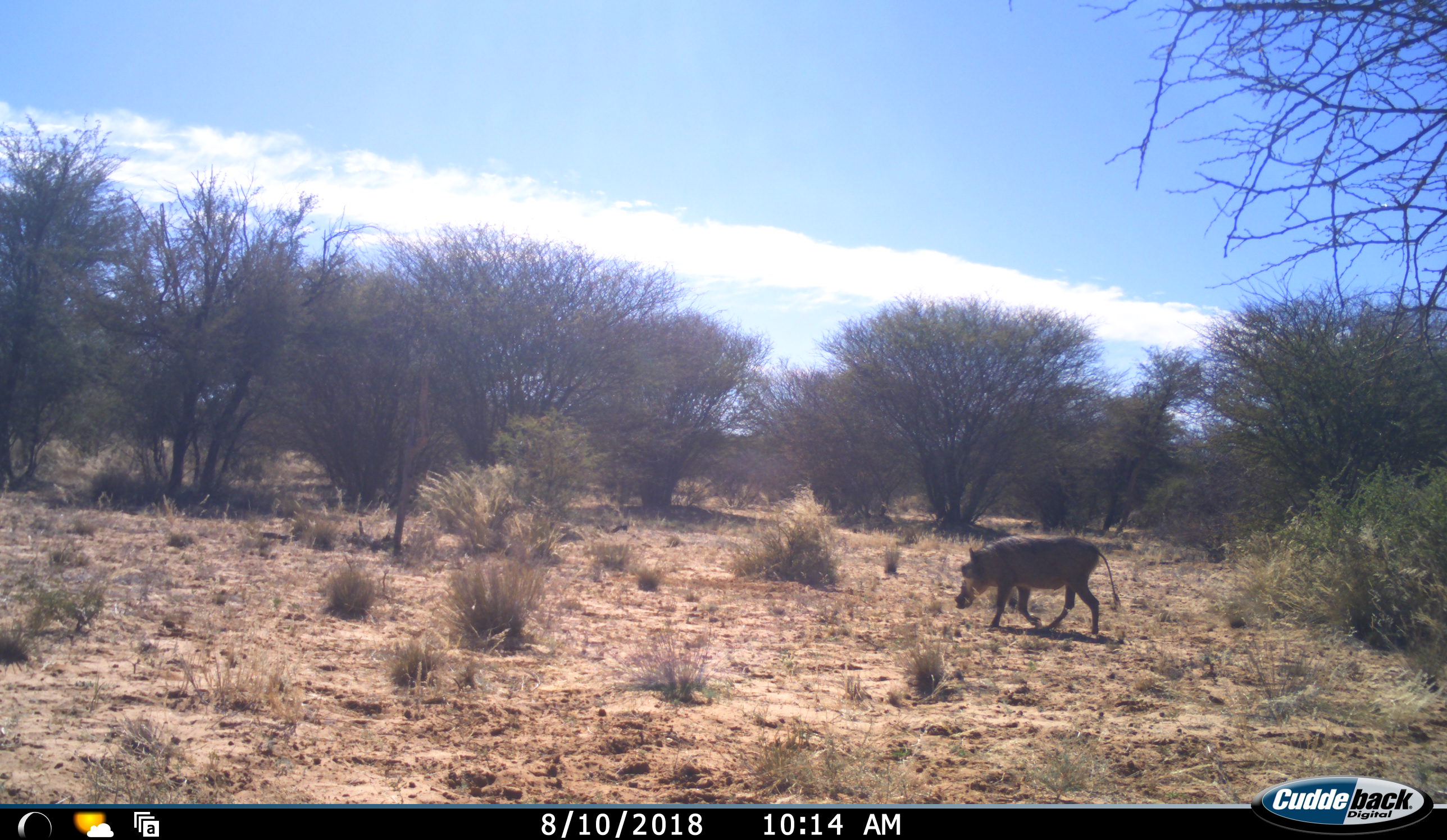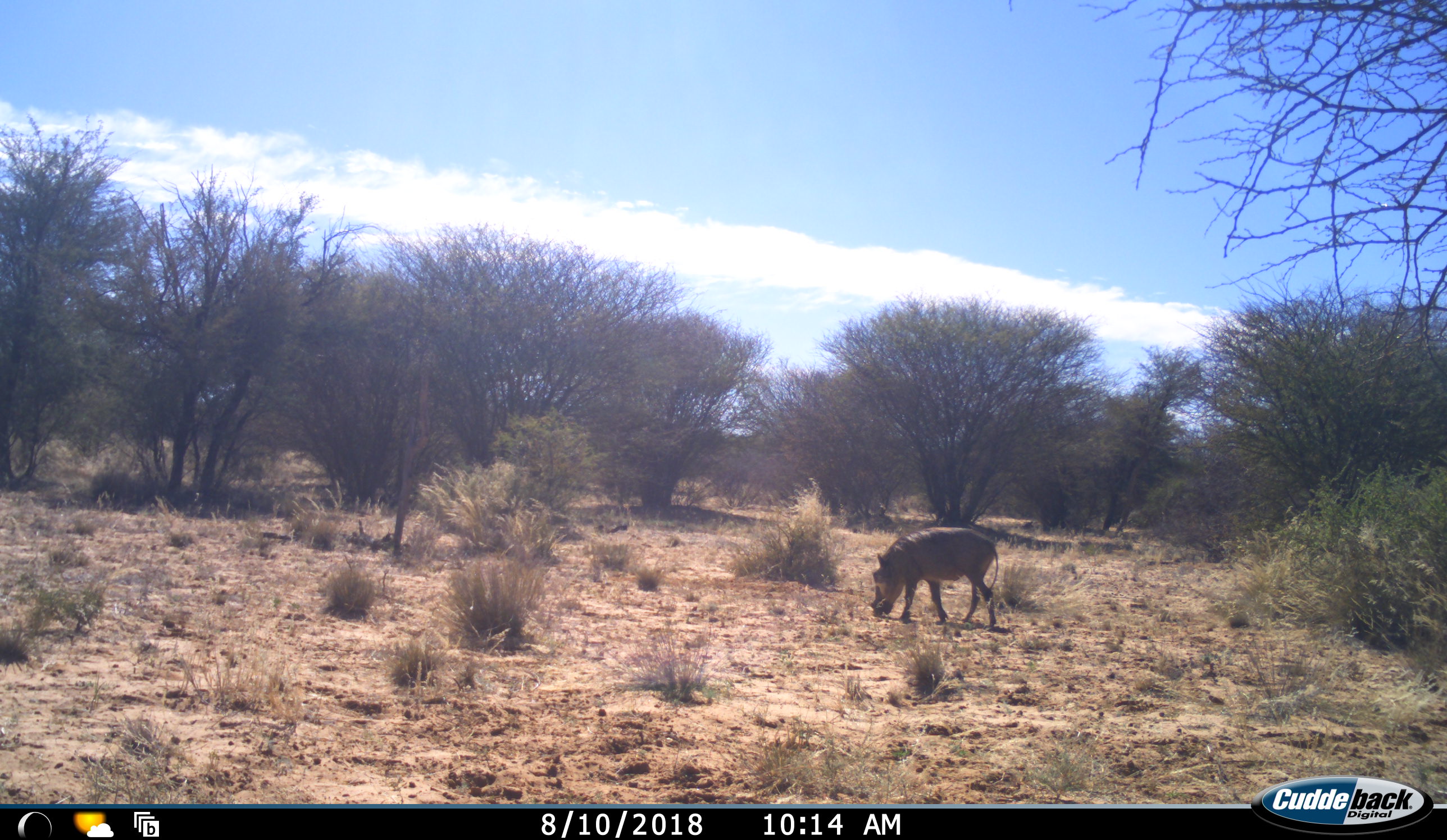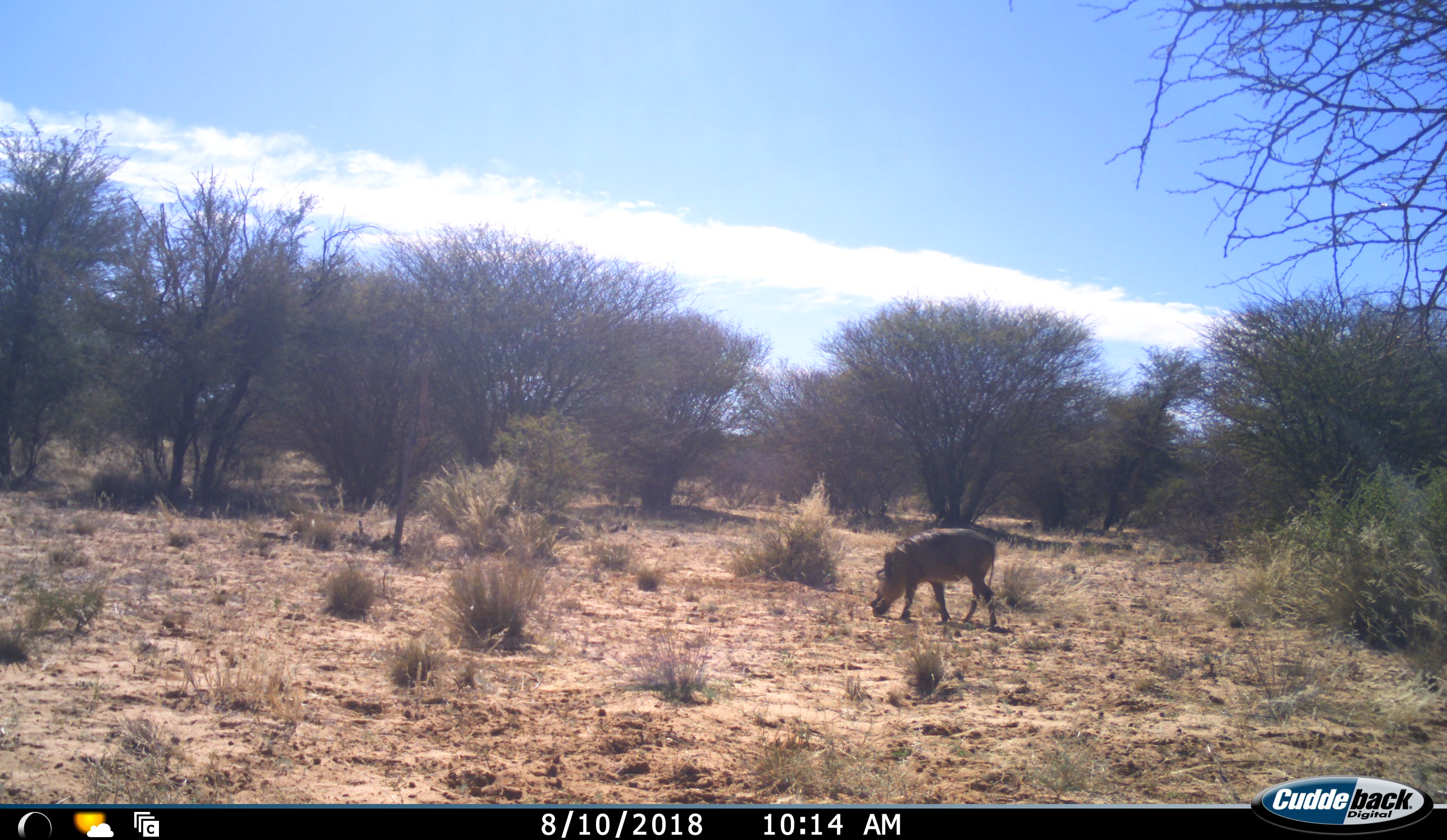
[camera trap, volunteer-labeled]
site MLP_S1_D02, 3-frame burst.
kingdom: Animalia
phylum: Chordata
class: Mammalia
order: Artiodactyla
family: Suidae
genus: Phacochoerus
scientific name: Phacochoerus africanus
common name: warthog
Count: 1.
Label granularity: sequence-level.